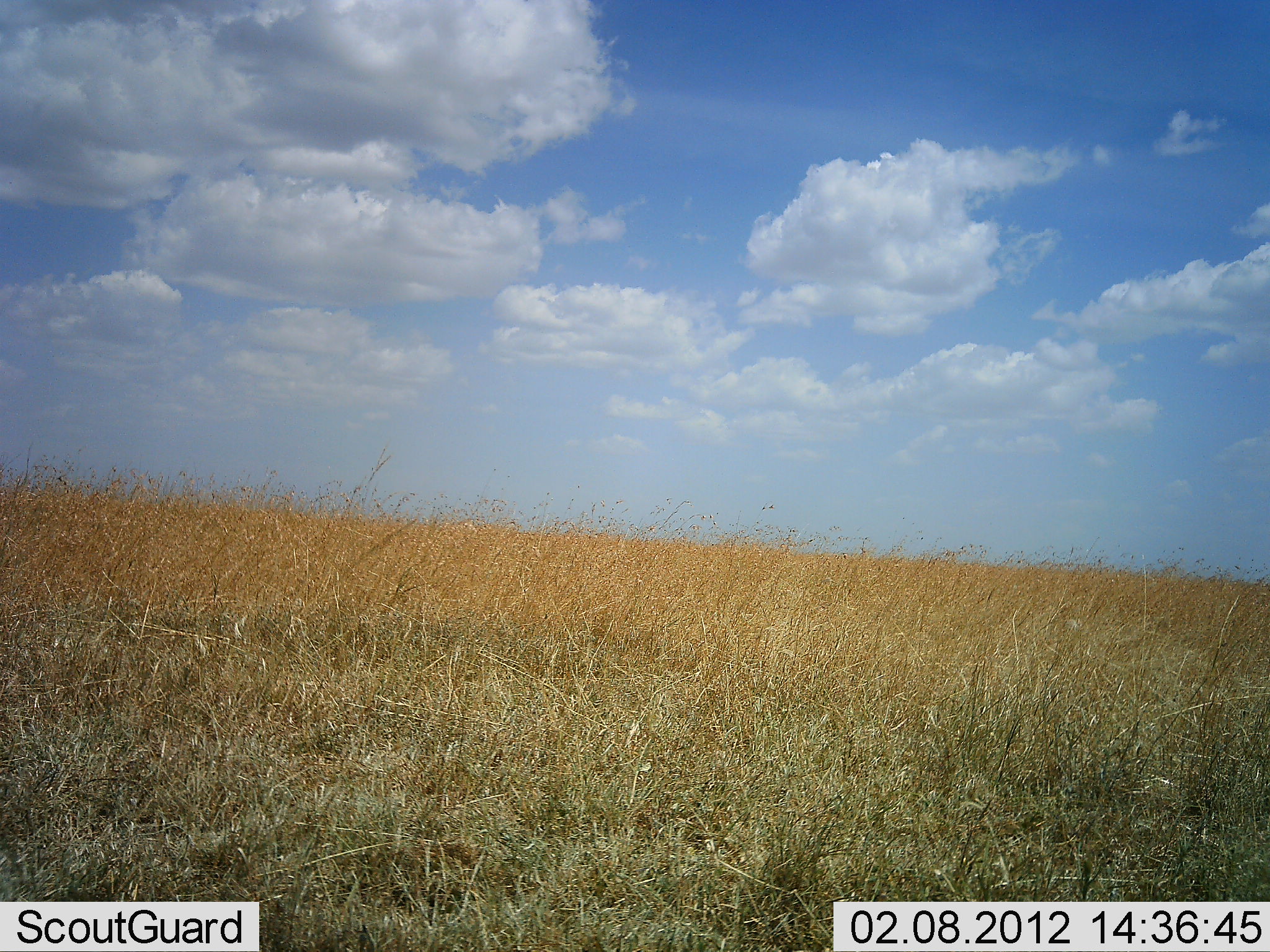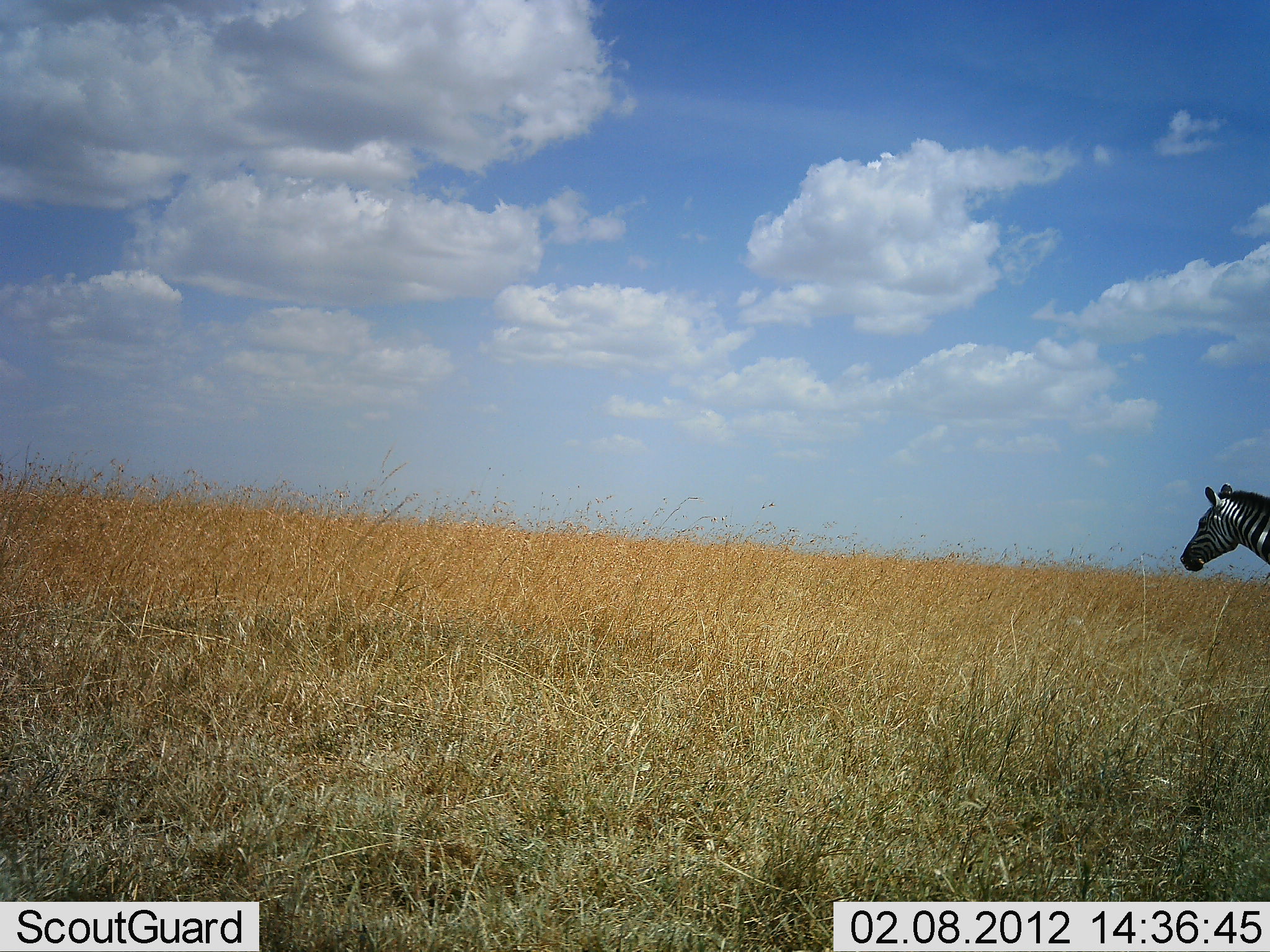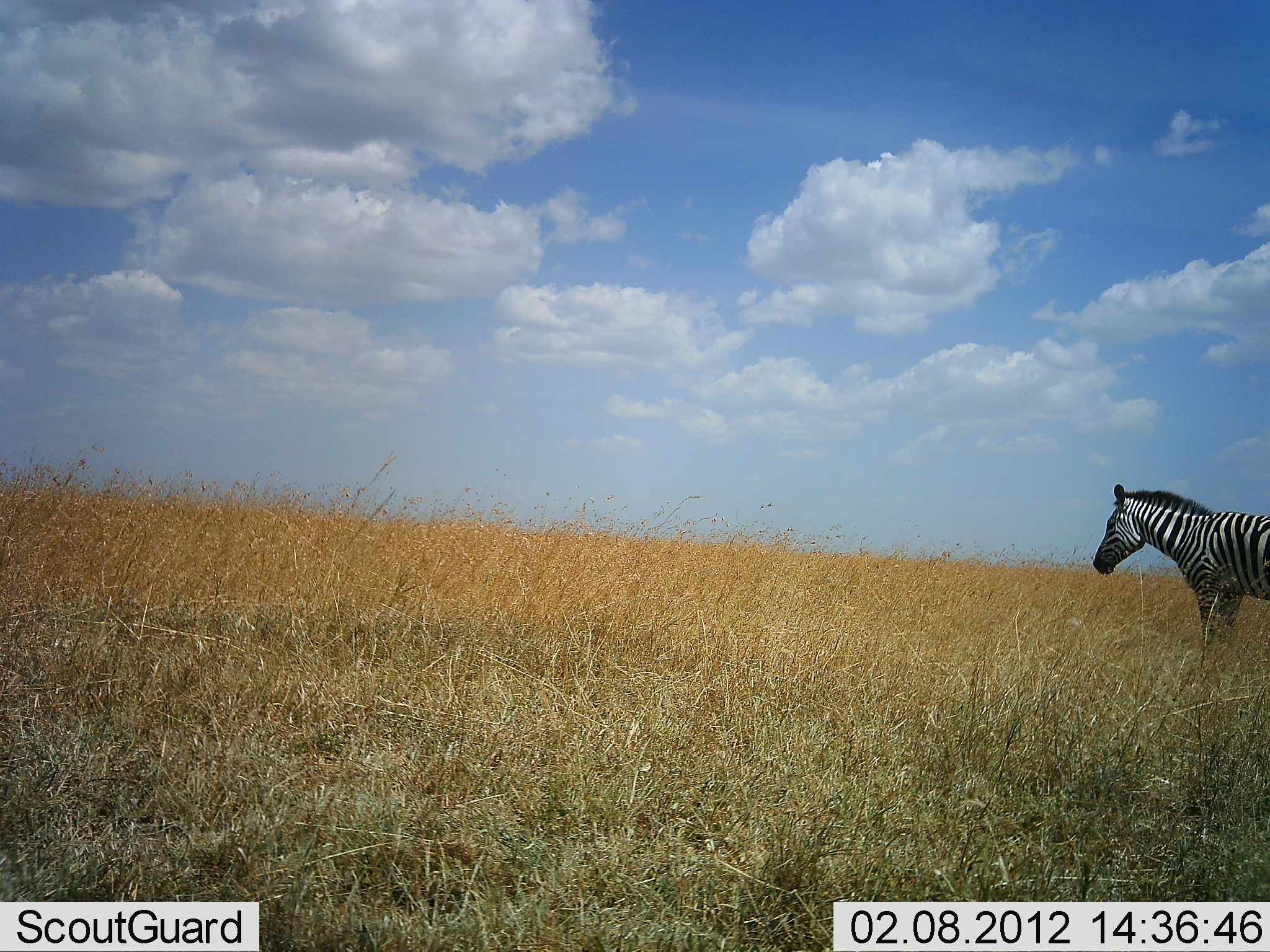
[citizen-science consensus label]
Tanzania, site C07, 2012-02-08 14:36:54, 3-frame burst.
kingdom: Animalia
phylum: Chordata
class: Mammalia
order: Perissodactyla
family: Equidae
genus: Equus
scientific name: Equus quagga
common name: plains zebra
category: zebra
Zebra (plains zebra) (Equus quagga), count 1. Behavior (volunteer vote fractions): standing 0%, resting 0%, moving 100%, interacting 0%. Young present (vote fraction): 0%. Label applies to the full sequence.